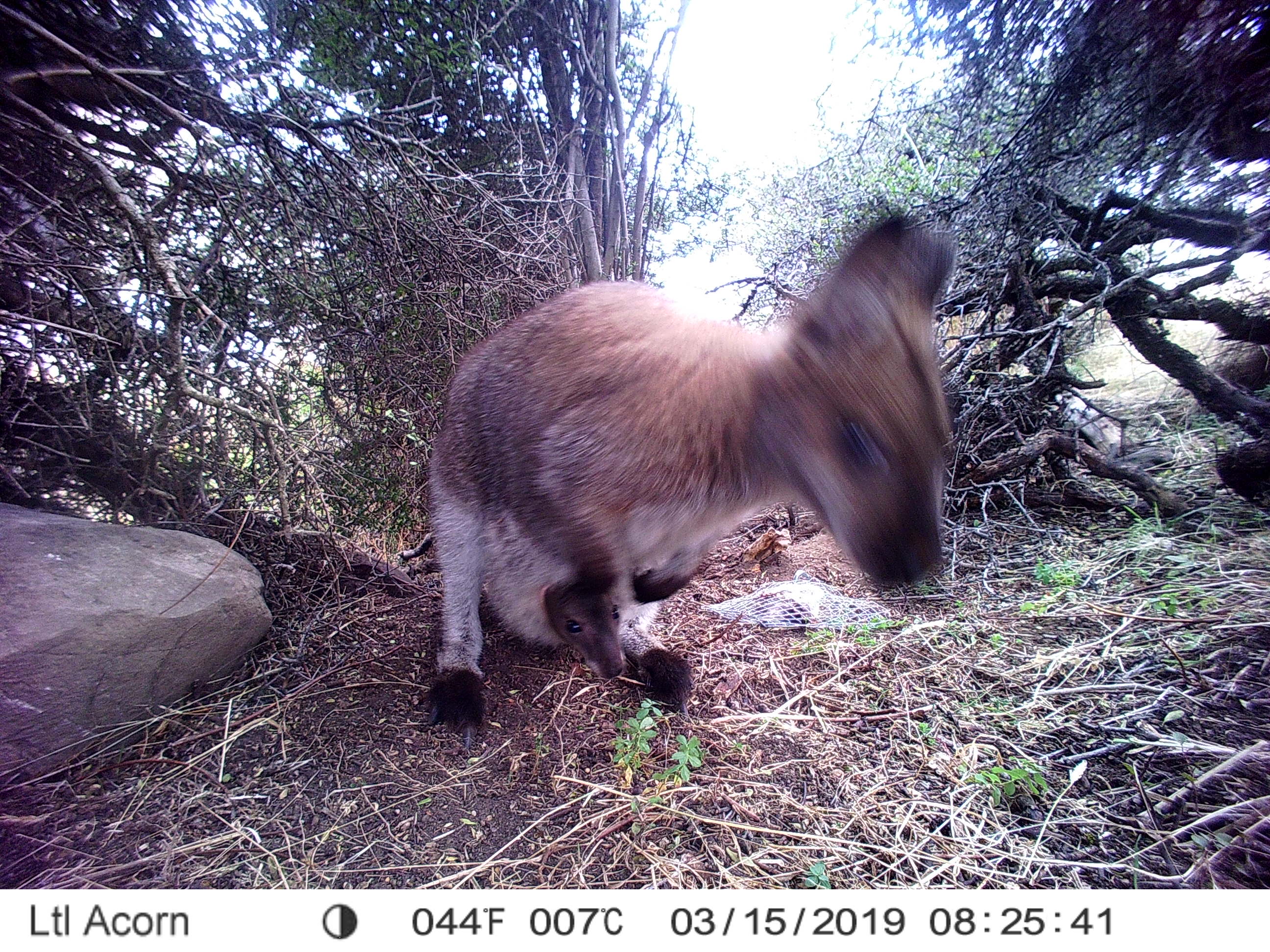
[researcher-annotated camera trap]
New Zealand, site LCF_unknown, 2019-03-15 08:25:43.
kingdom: Animalia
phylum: Chordata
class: Mammalia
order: Diprotodontia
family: Macropodidae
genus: Notamacropus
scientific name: Notamacropus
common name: wallaby